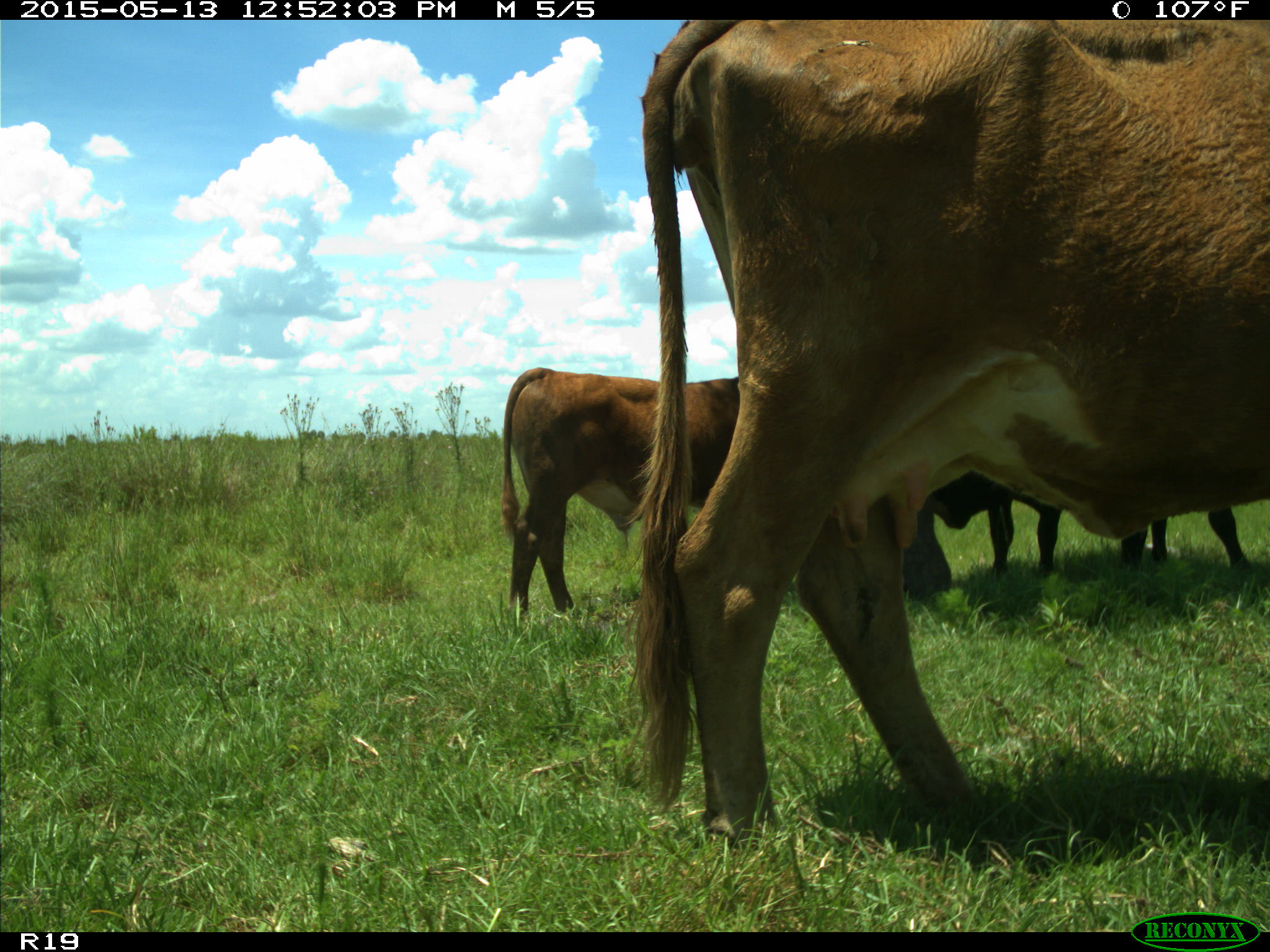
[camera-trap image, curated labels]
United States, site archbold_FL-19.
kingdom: Animalia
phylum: Chordata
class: Mammalia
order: Artiodactyla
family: Bovidae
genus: Bos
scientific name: Bos taurus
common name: domestic cow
Bos taurus (domestic cow).